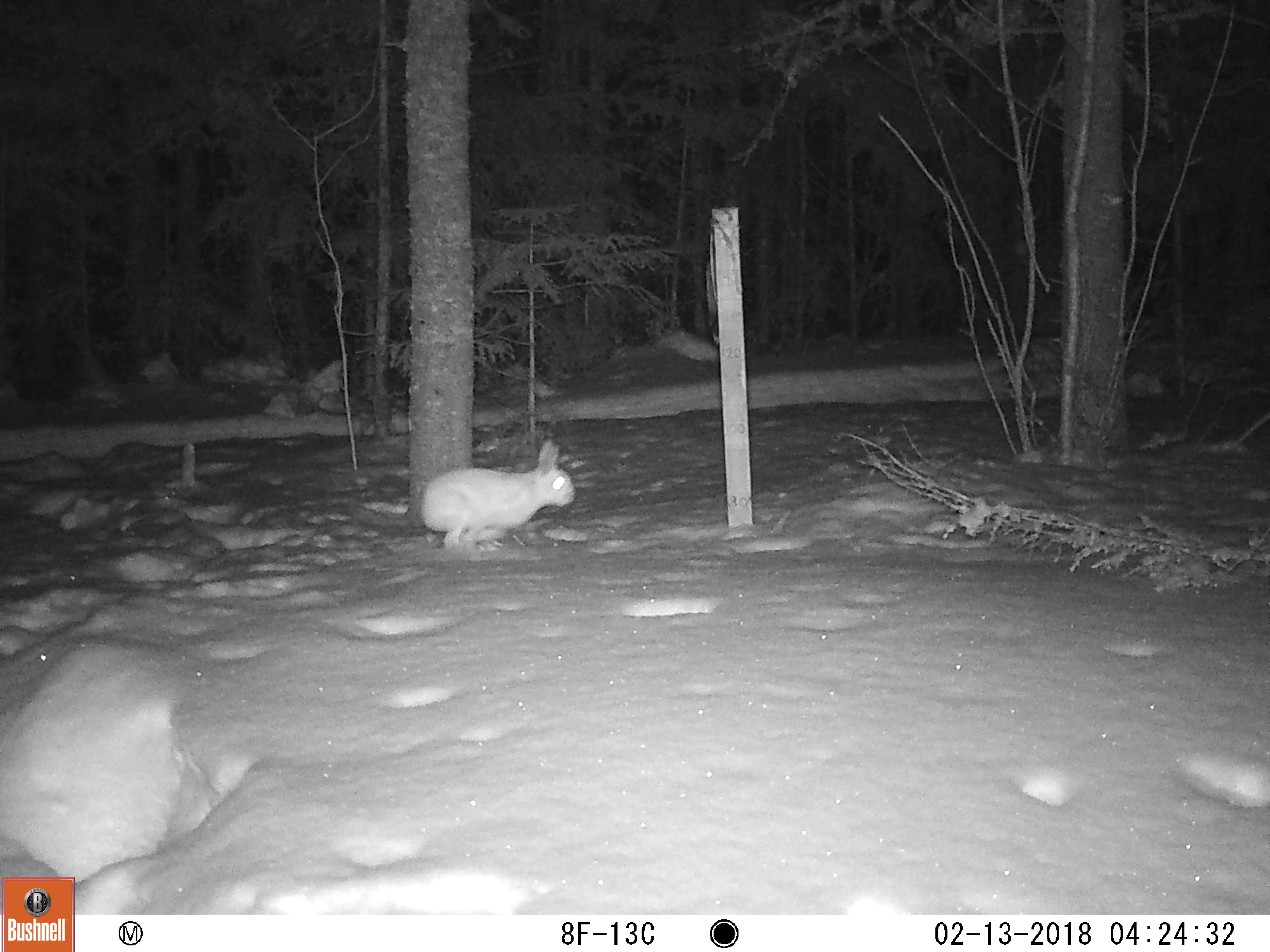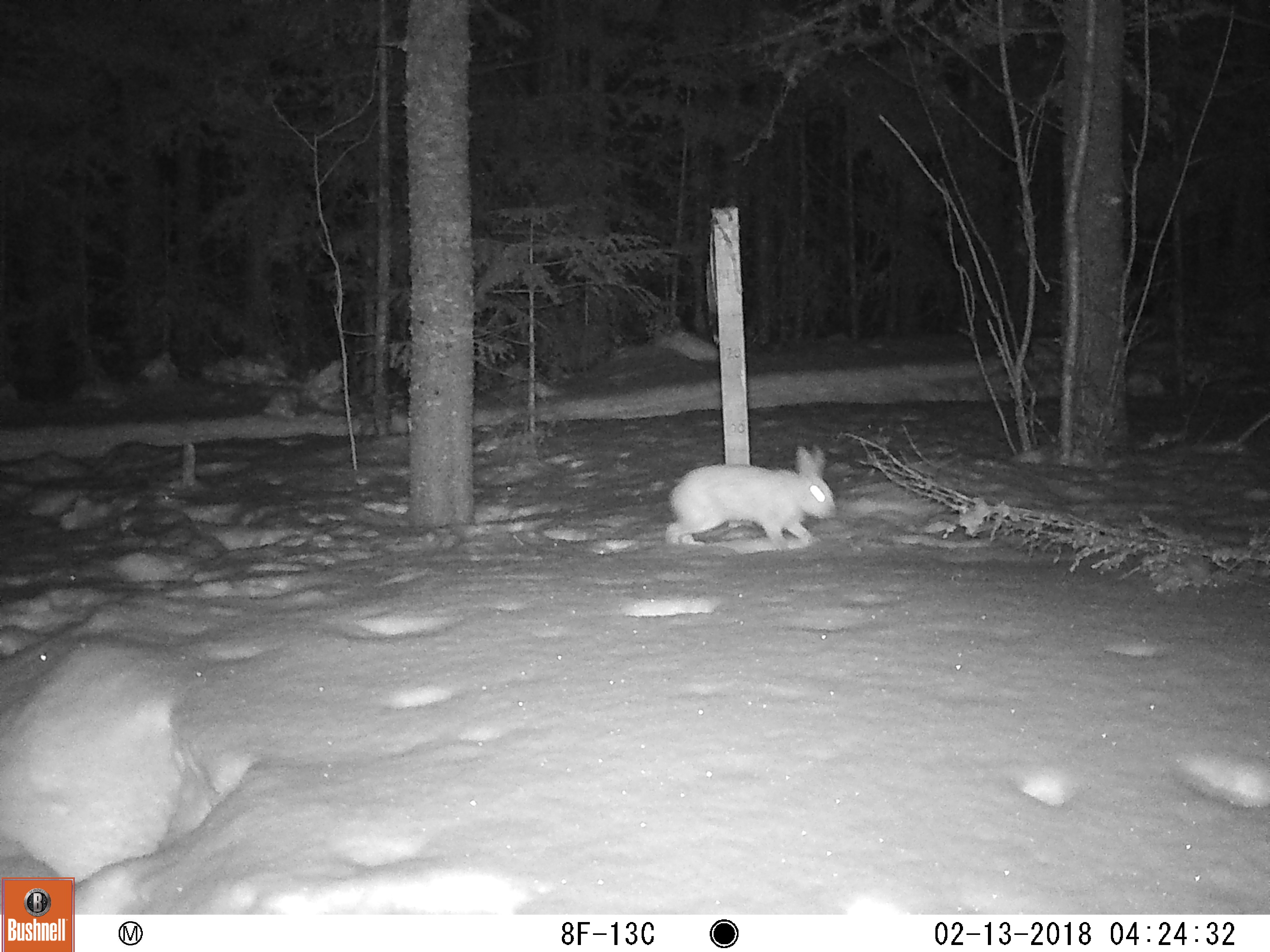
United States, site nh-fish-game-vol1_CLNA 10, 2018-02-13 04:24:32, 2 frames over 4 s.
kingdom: Animalia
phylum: Chordata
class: Mammalia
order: Lagomorpha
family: Leporidae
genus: Lepus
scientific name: Lepus americanus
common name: snowshoe hare